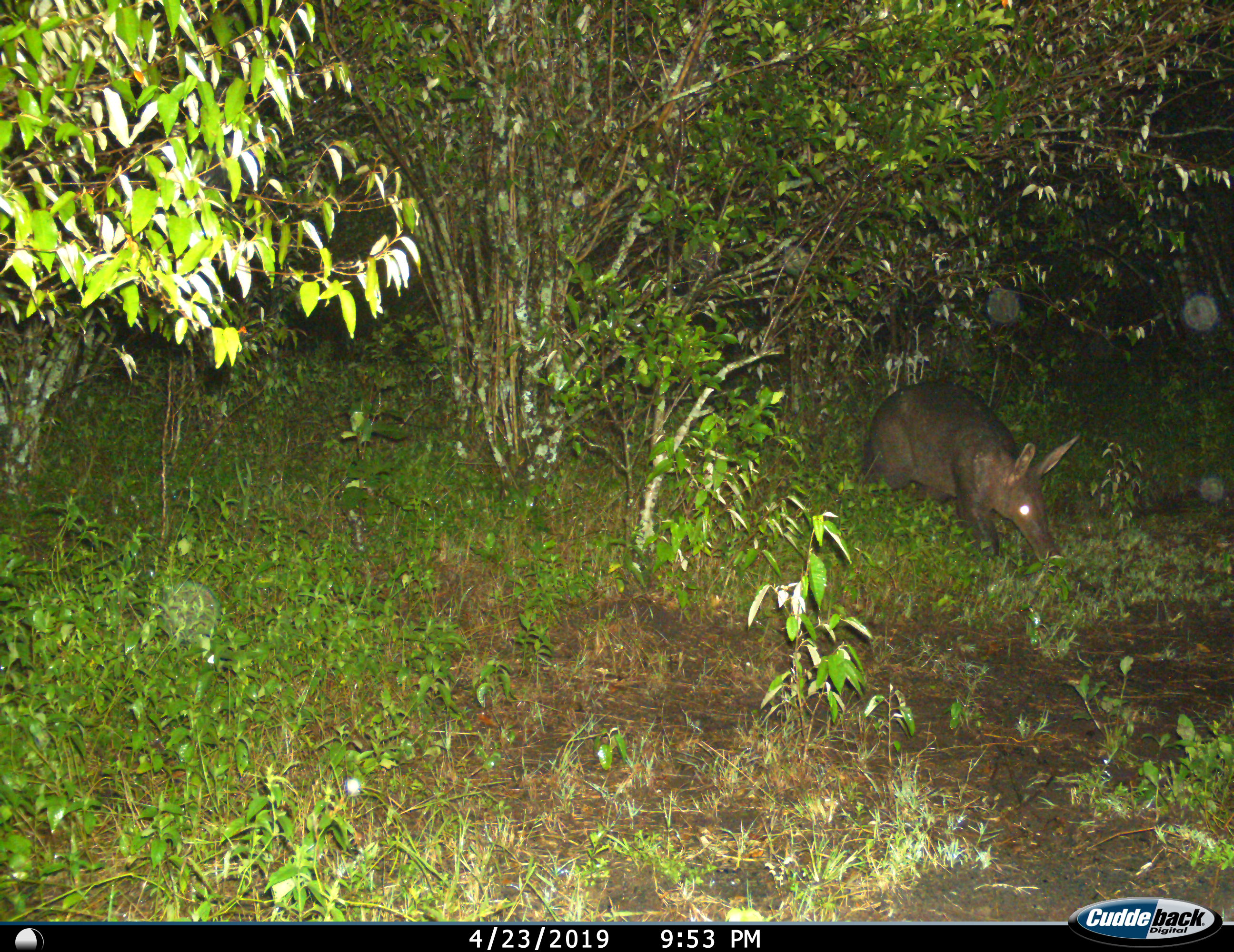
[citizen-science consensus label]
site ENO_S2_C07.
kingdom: Animalia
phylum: Chordata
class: Mammalia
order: Tubulidentata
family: Orycteropodidae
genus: Orycteropus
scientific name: Orycteropus afer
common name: aardvark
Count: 1.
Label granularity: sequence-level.